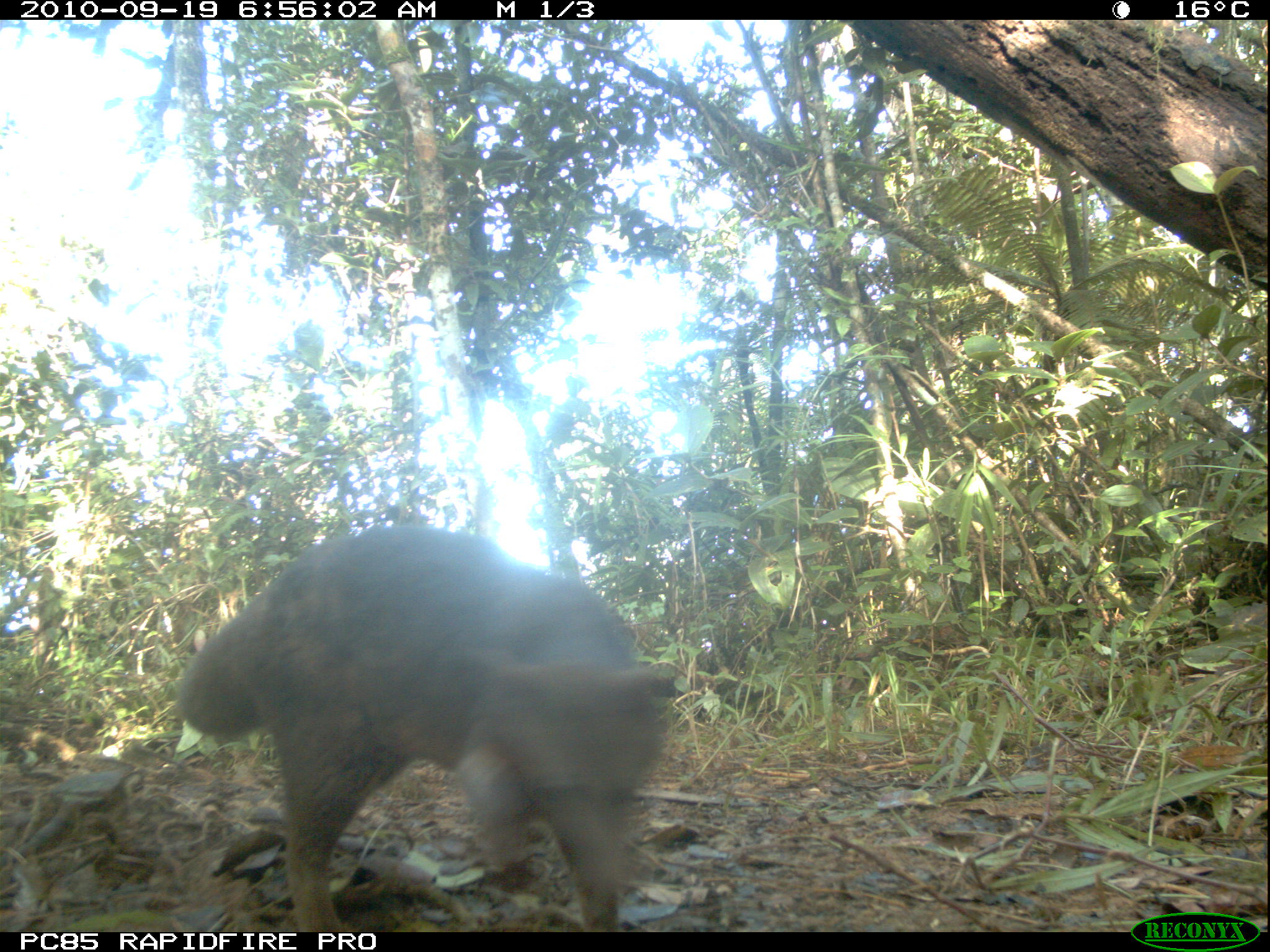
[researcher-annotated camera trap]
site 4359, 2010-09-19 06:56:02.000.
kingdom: Animalia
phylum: Chordata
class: Mammalia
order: Carnivora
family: Eupleridae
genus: Eupleres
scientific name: Eupleres goudotii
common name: falanouc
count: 1